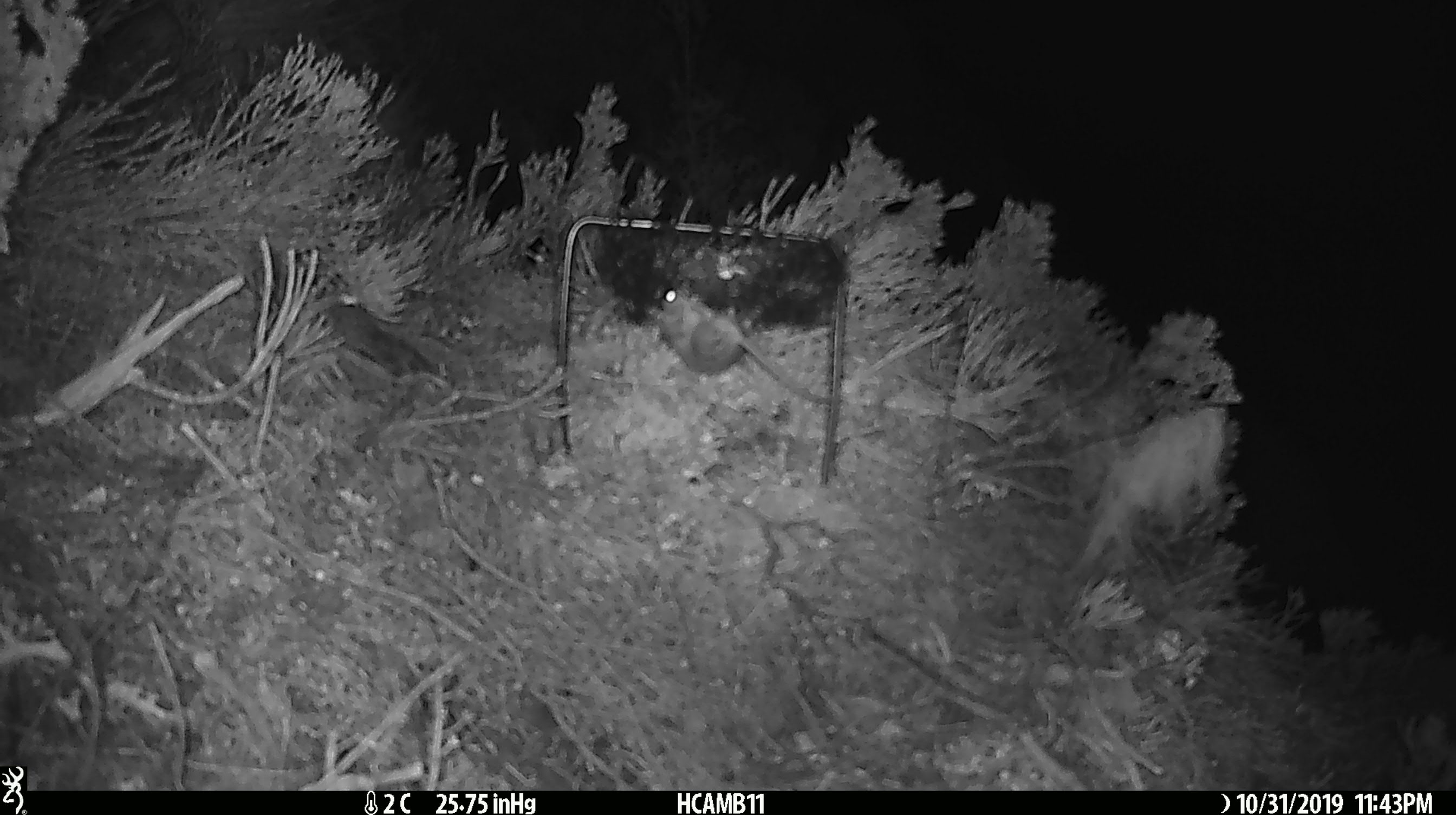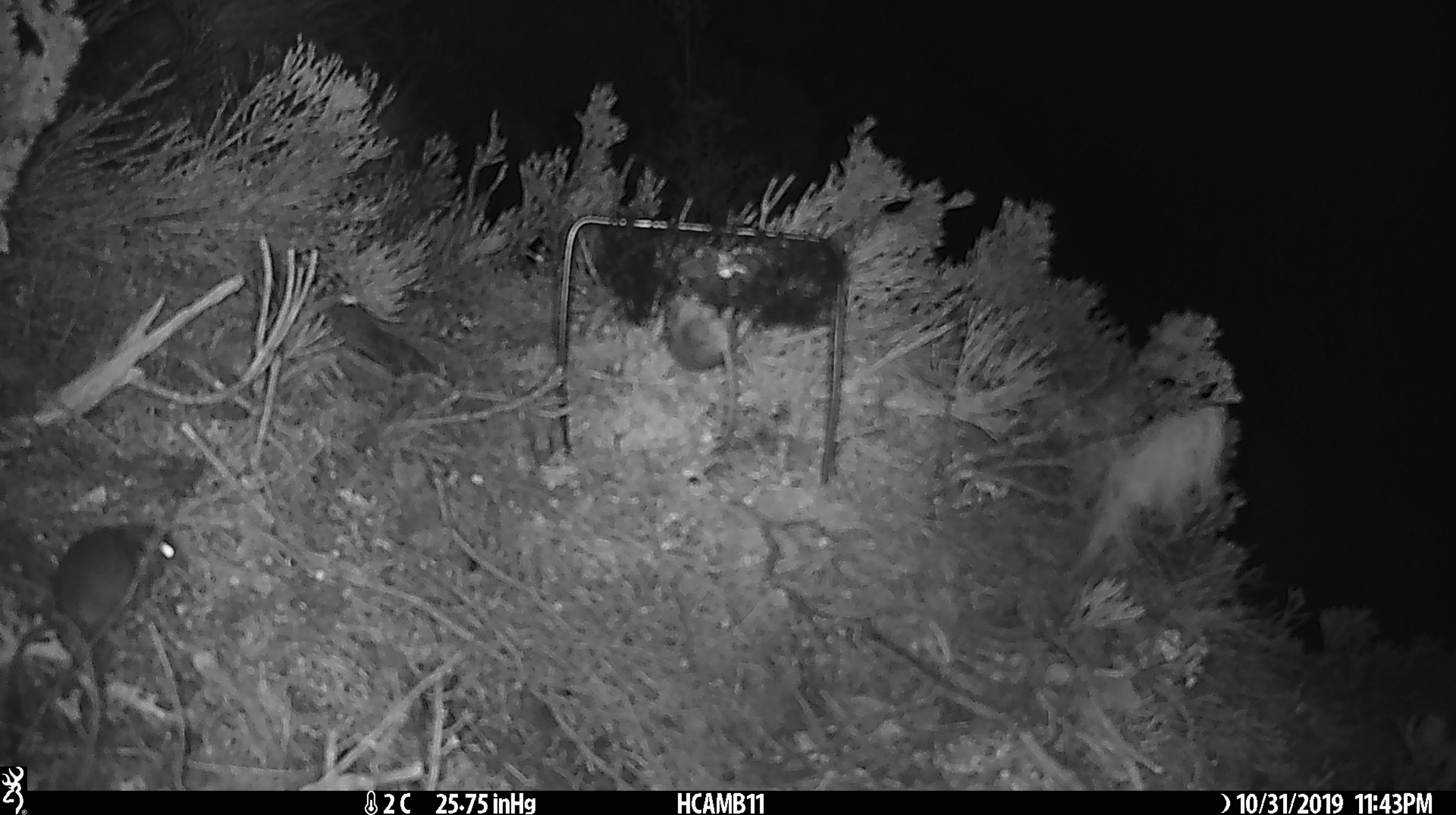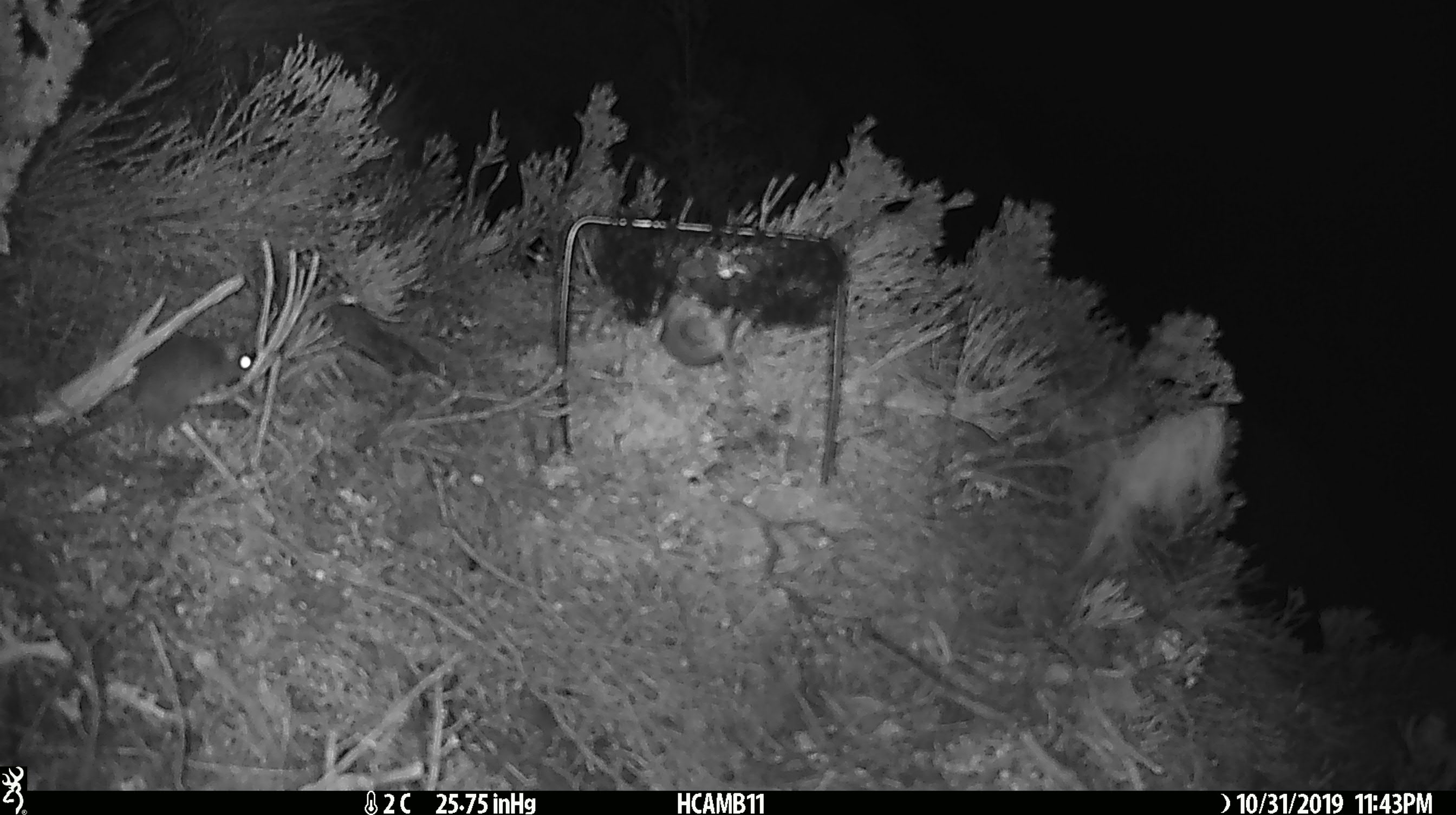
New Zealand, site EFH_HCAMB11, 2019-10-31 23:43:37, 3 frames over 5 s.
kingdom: Animalia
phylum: Chordata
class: Mammalia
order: Rodentia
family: Muridae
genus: Mus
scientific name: Mus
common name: mouse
Mouse (Mus).